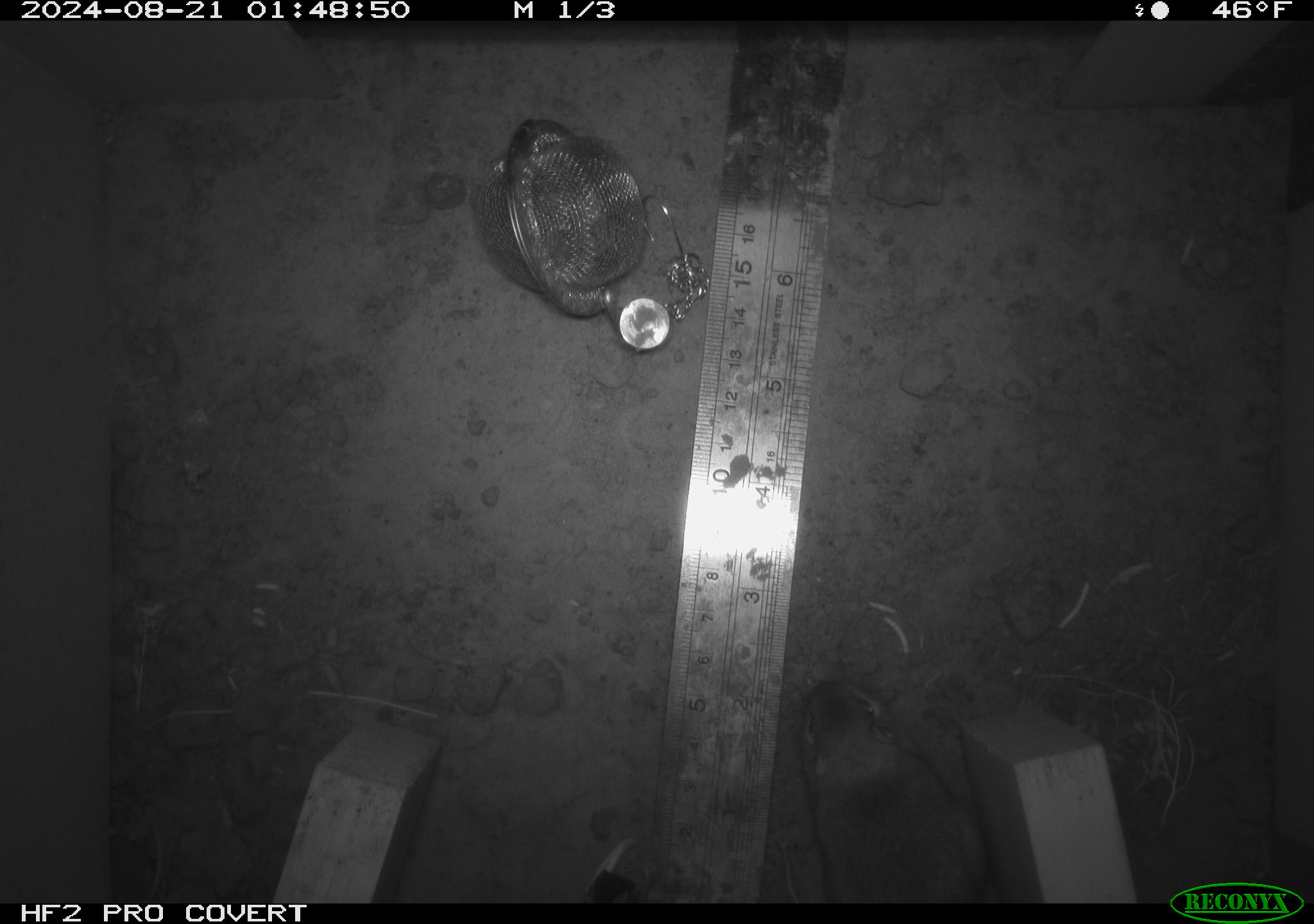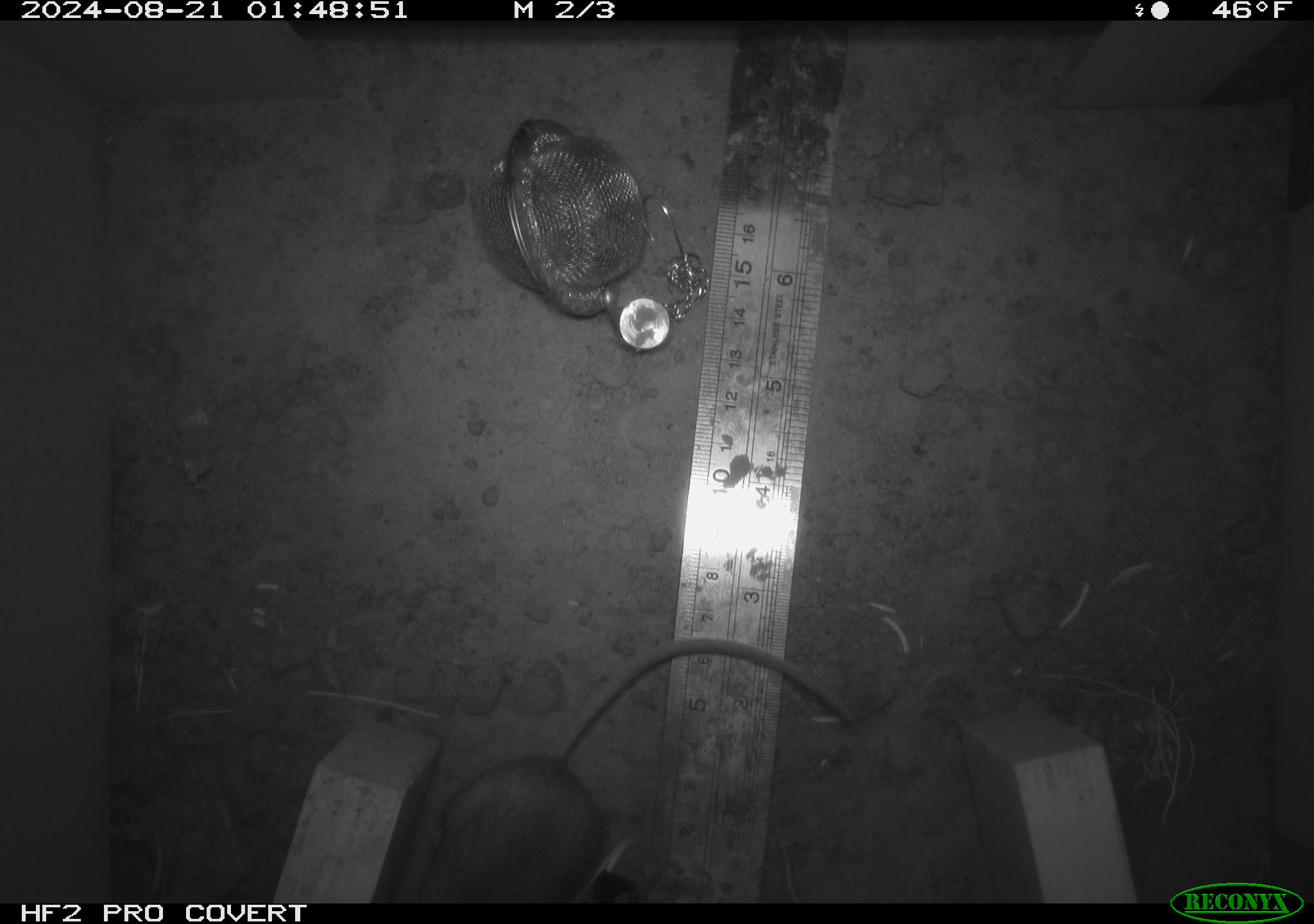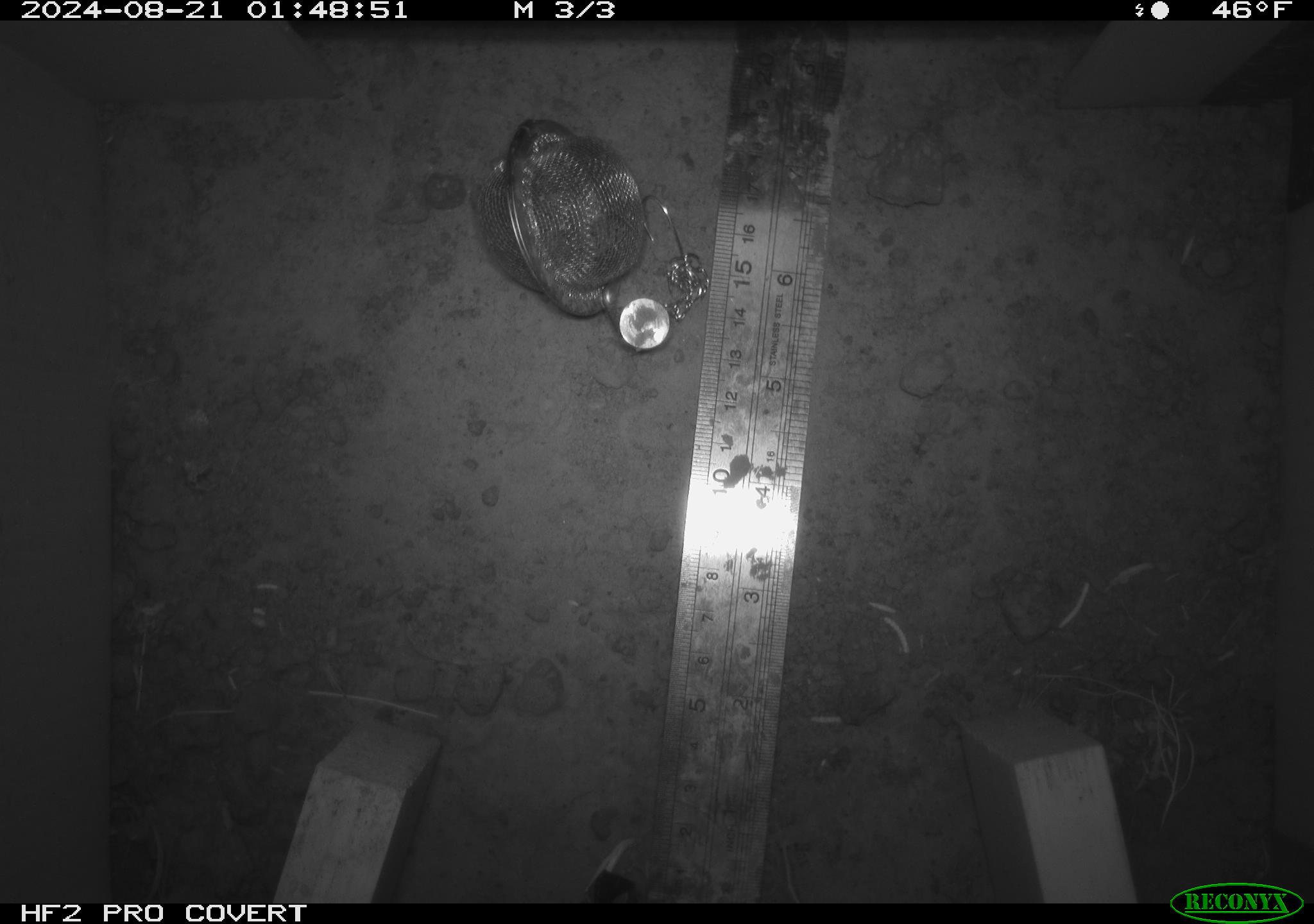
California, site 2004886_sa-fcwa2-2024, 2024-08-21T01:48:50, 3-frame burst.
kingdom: Animalia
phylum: Chordata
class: Mammalia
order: Rodentia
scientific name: Rodentia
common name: mouse species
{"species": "mouse species (Rodentia)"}